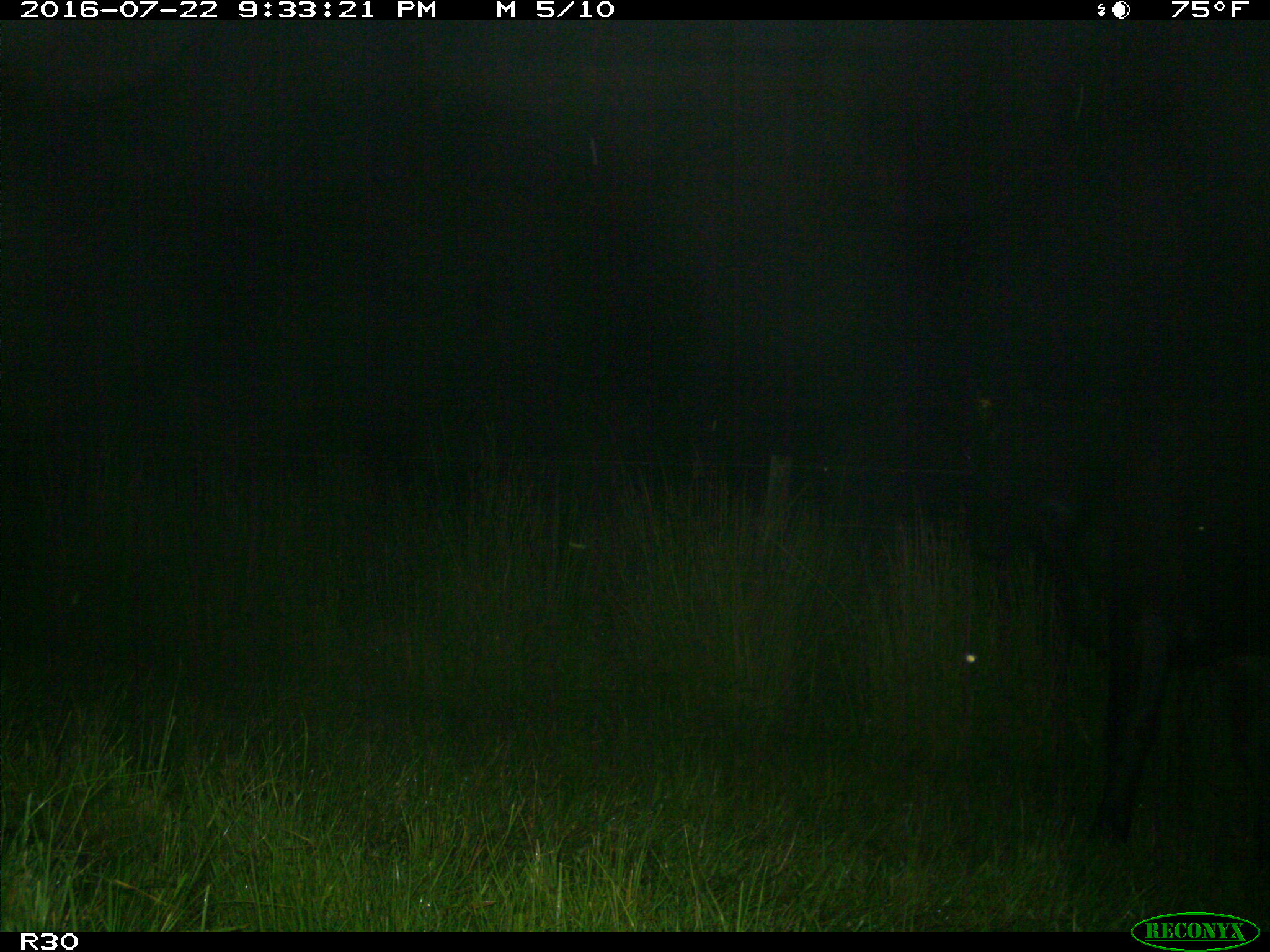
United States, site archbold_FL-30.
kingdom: Animalia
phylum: Chordata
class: Mammalia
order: Artiodactyla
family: Bovidae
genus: Bos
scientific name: Bos taurus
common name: domestic cow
Bos taurus (domestic cow).